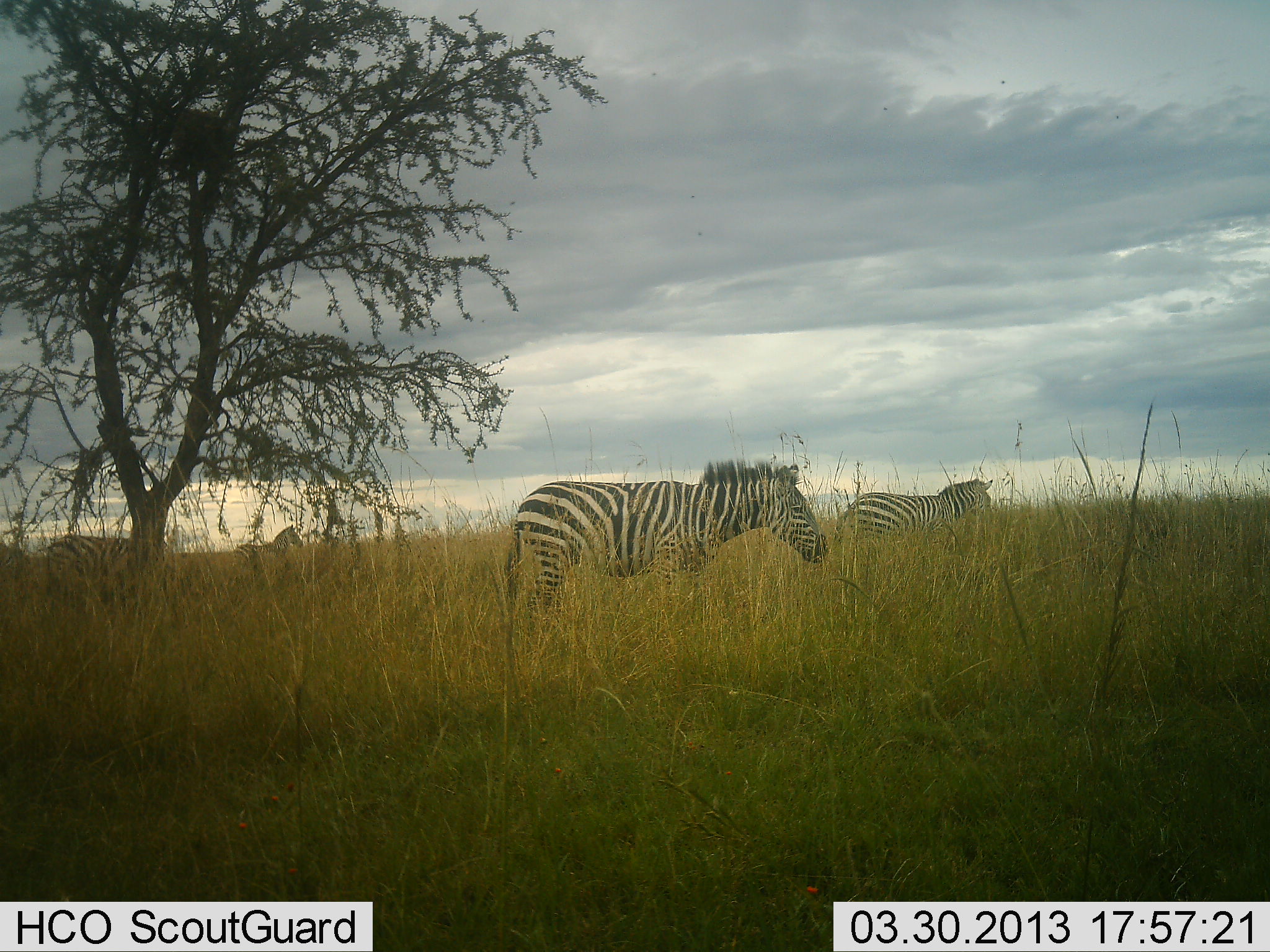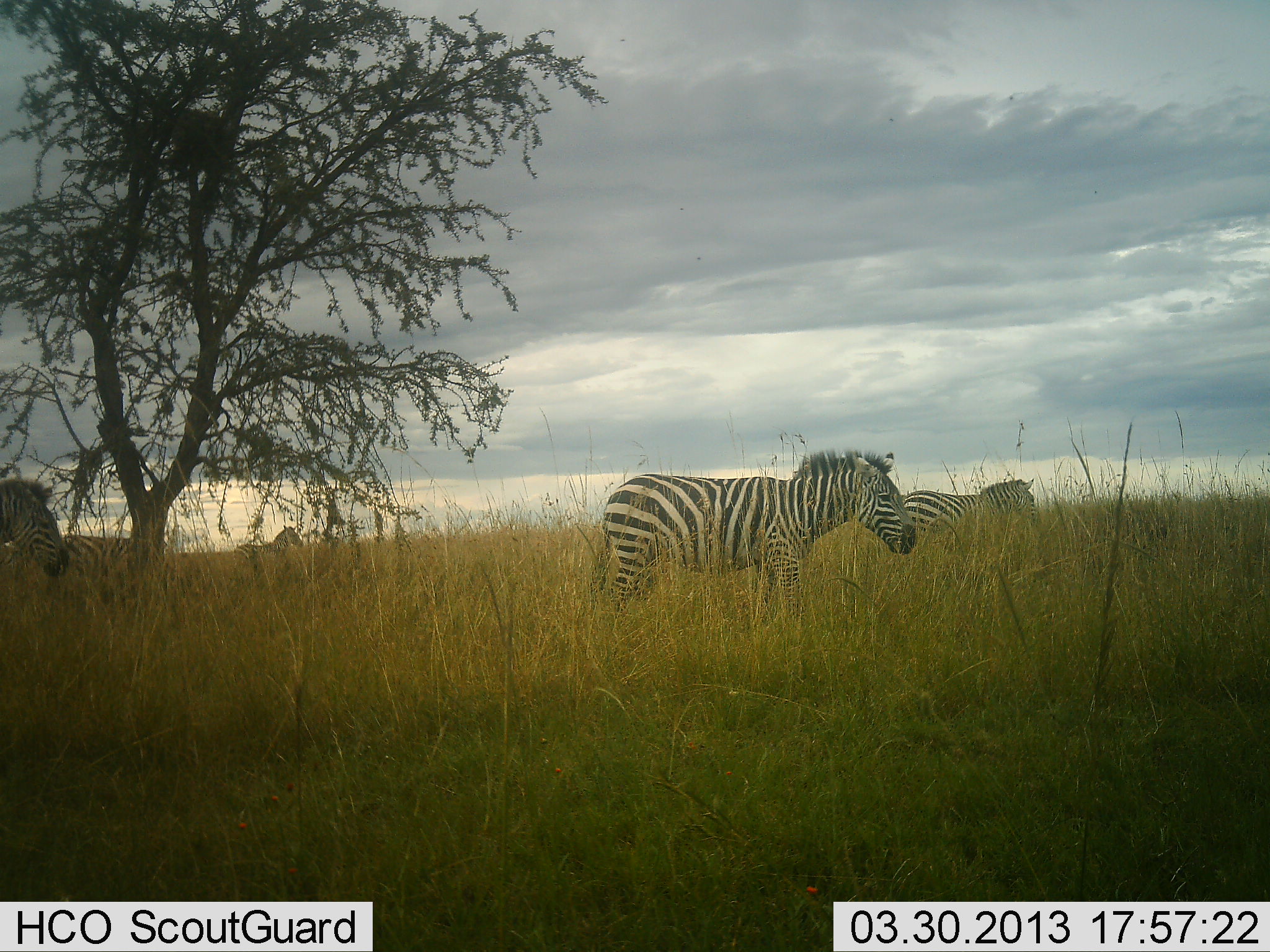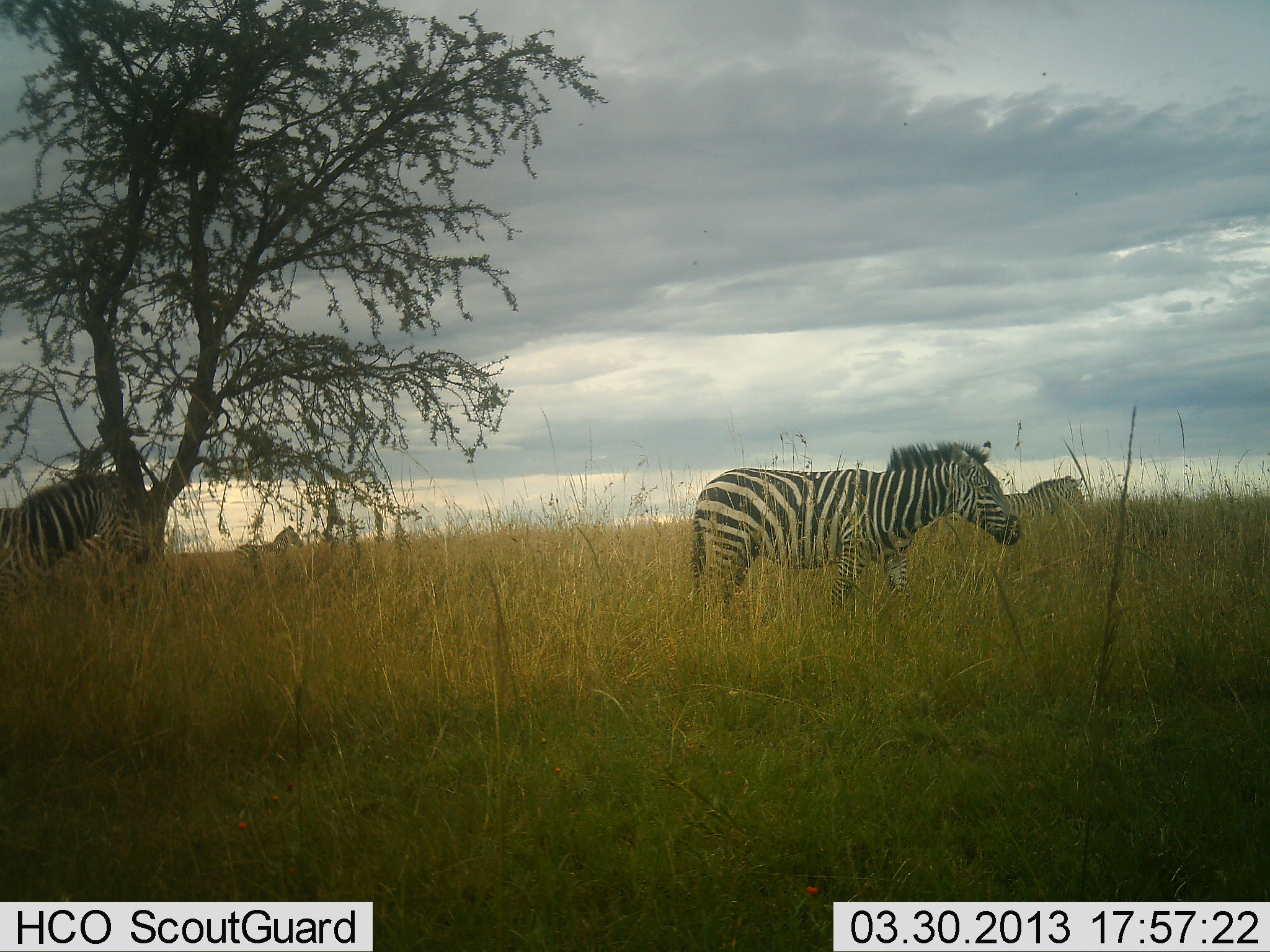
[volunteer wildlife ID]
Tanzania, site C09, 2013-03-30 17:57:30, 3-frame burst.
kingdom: Animalia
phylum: Chordata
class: Mammalia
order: Perissodactyla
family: Equidae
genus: Equus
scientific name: Equus quagga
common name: plains zebra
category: zebra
Zebra (plains zebra) (Equus quagga), count 4. Behavior (volunteer vote fractions): standing 72%, resting 0%, moving 31%, interacting 0%. Young present (vote fraction): 0%. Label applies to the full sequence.